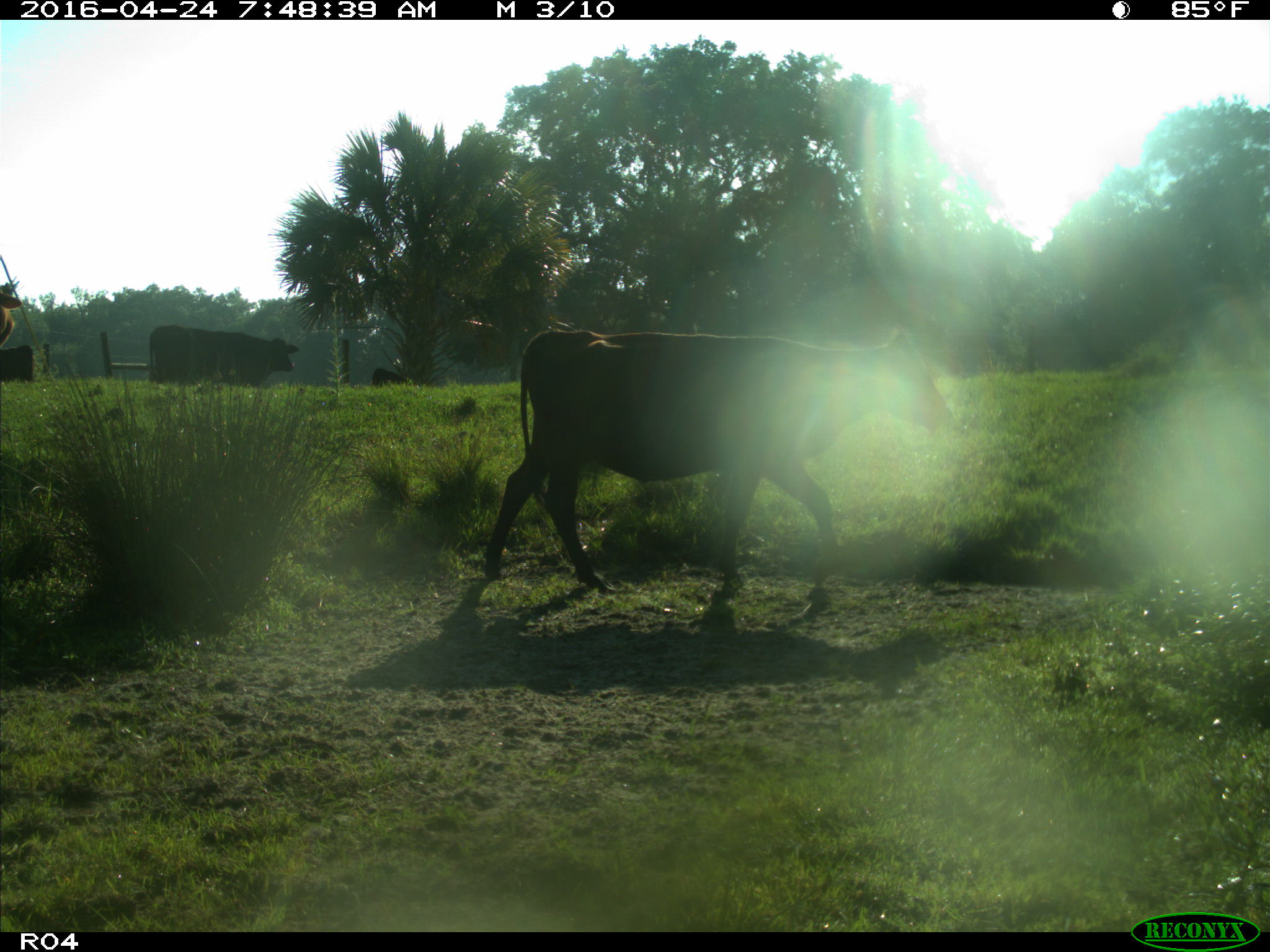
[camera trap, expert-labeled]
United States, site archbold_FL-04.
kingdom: Animalia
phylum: Chordata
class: Mammalia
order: Artiodactyla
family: Bovidae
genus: Bos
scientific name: Bos taurus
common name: domestic cow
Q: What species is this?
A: Bos taurus (domestic cow).